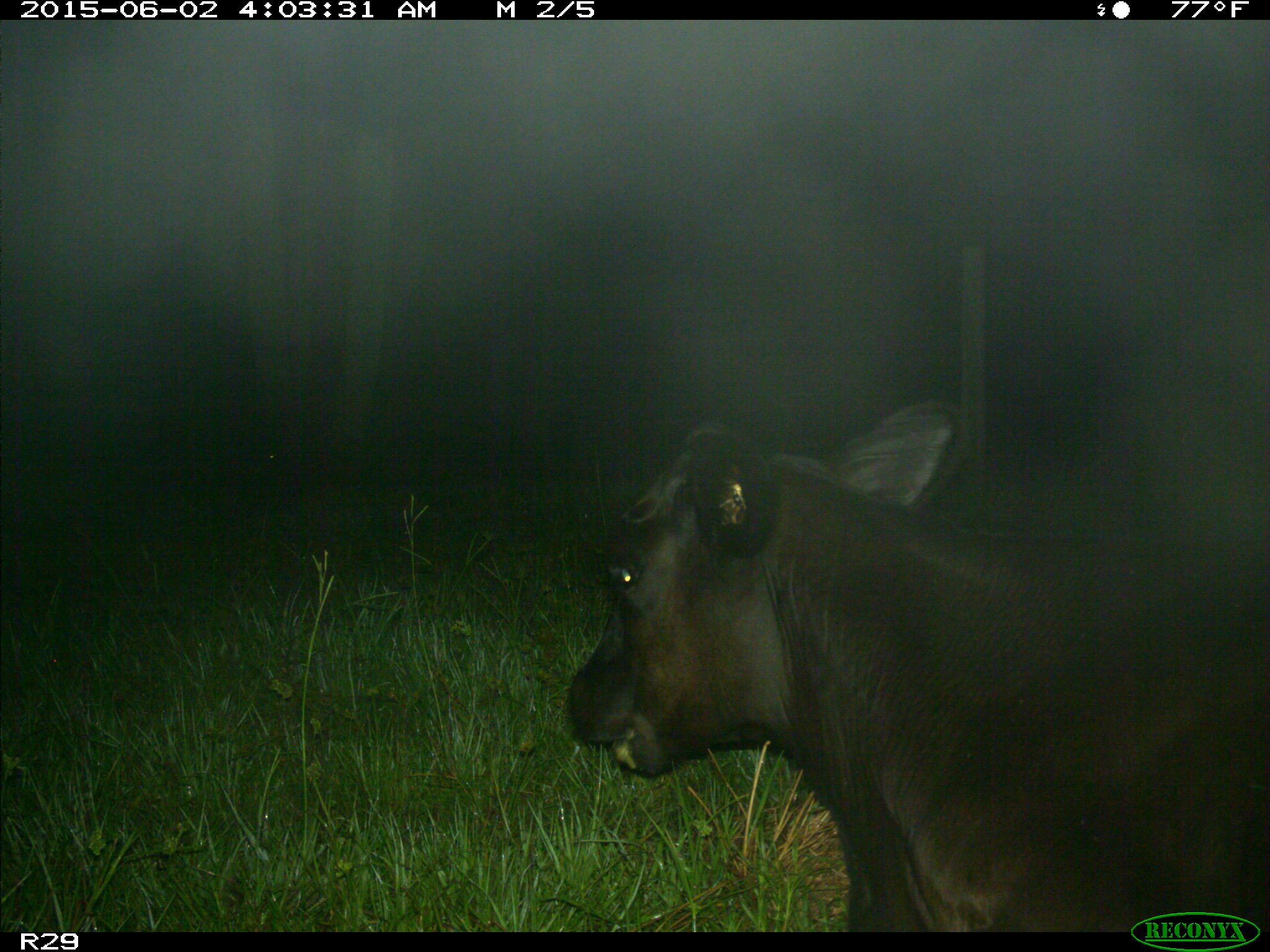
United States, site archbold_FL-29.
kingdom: Animalia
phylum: Chordata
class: Mammalia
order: Artiodactyla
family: Bovidae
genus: Bos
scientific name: Bos taurus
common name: domestic cow